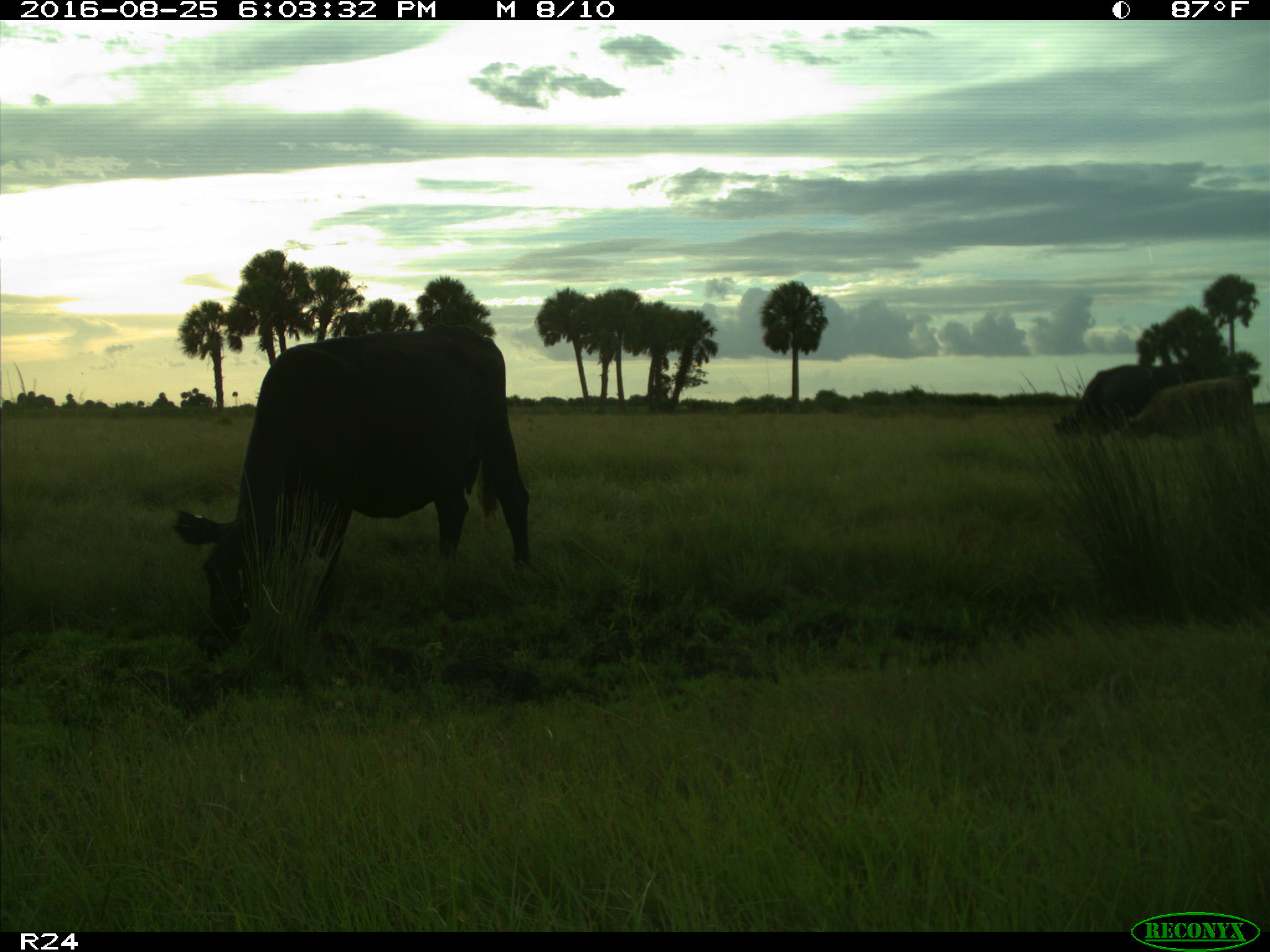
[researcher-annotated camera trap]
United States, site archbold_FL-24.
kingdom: Animalia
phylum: Chordata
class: Mammalia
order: Artiodactyla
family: Bovidae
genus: Bos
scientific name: Bos taurus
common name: domestic cow